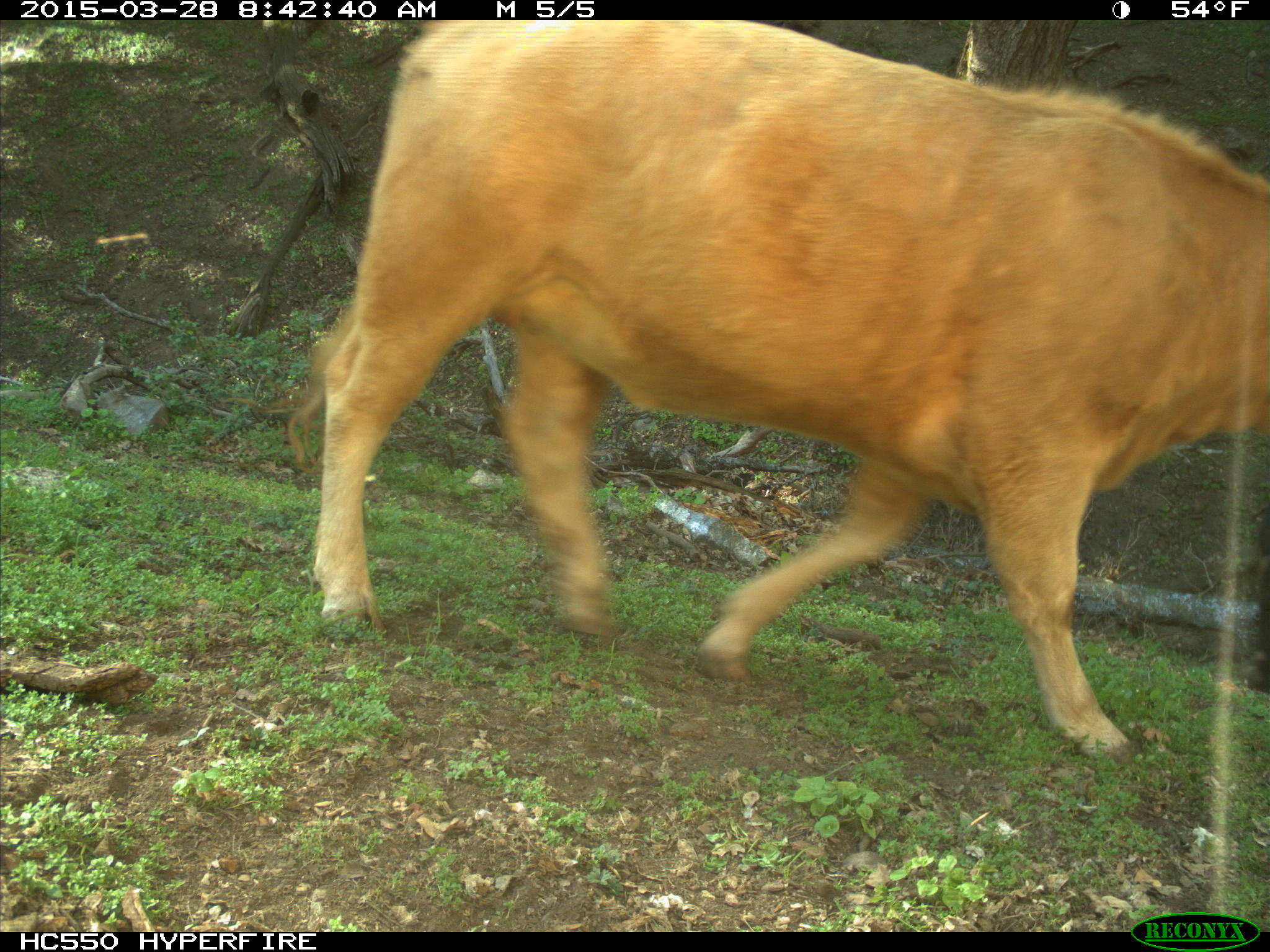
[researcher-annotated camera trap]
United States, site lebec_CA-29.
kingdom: Animalia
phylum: Chordata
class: Mammalia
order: Artiodactyla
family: Bovidae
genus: Bos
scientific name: Bos taurus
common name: domestic cow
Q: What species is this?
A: Bos taurus (domestic cow).